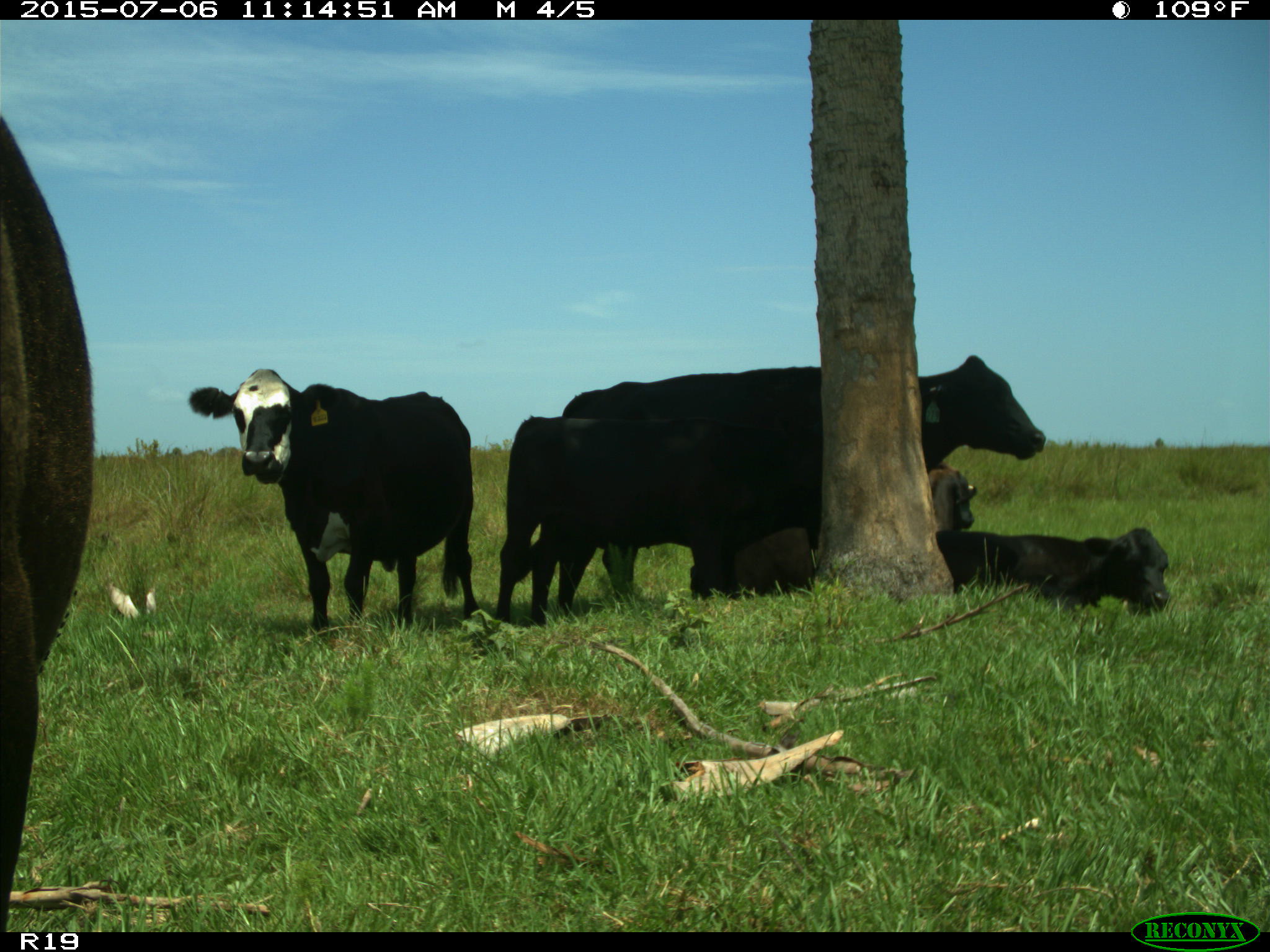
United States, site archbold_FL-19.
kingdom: Animalia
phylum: Chordata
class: Mammalia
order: Artiodactyla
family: Bovidae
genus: Bos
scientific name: Bos taurus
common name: domestic cow